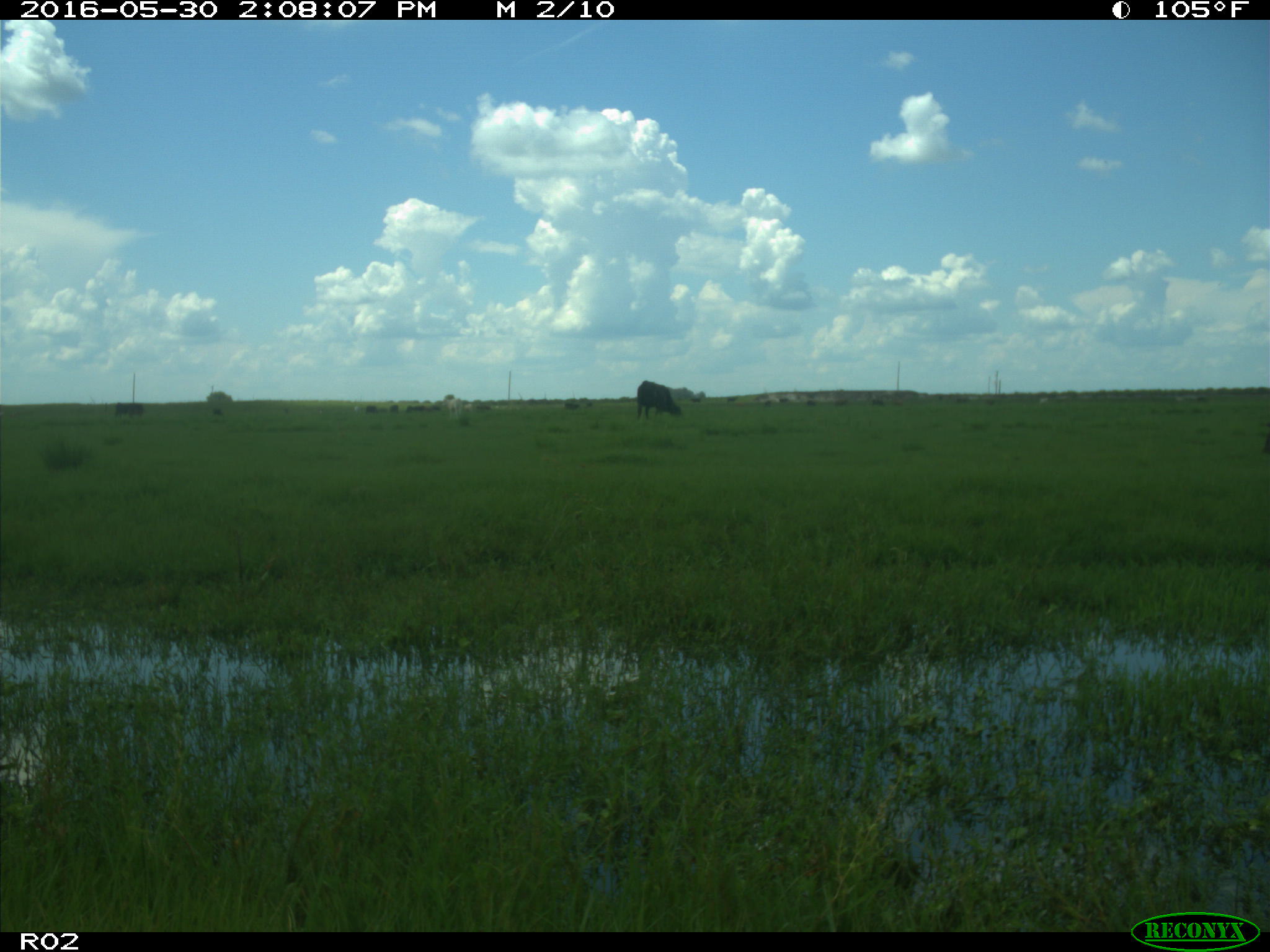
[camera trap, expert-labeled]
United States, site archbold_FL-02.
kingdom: Animalia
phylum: Chordata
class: Mammalia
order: Artiodactyla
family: Bovidae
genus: Bos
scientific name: Bos taurus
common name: domestic cow